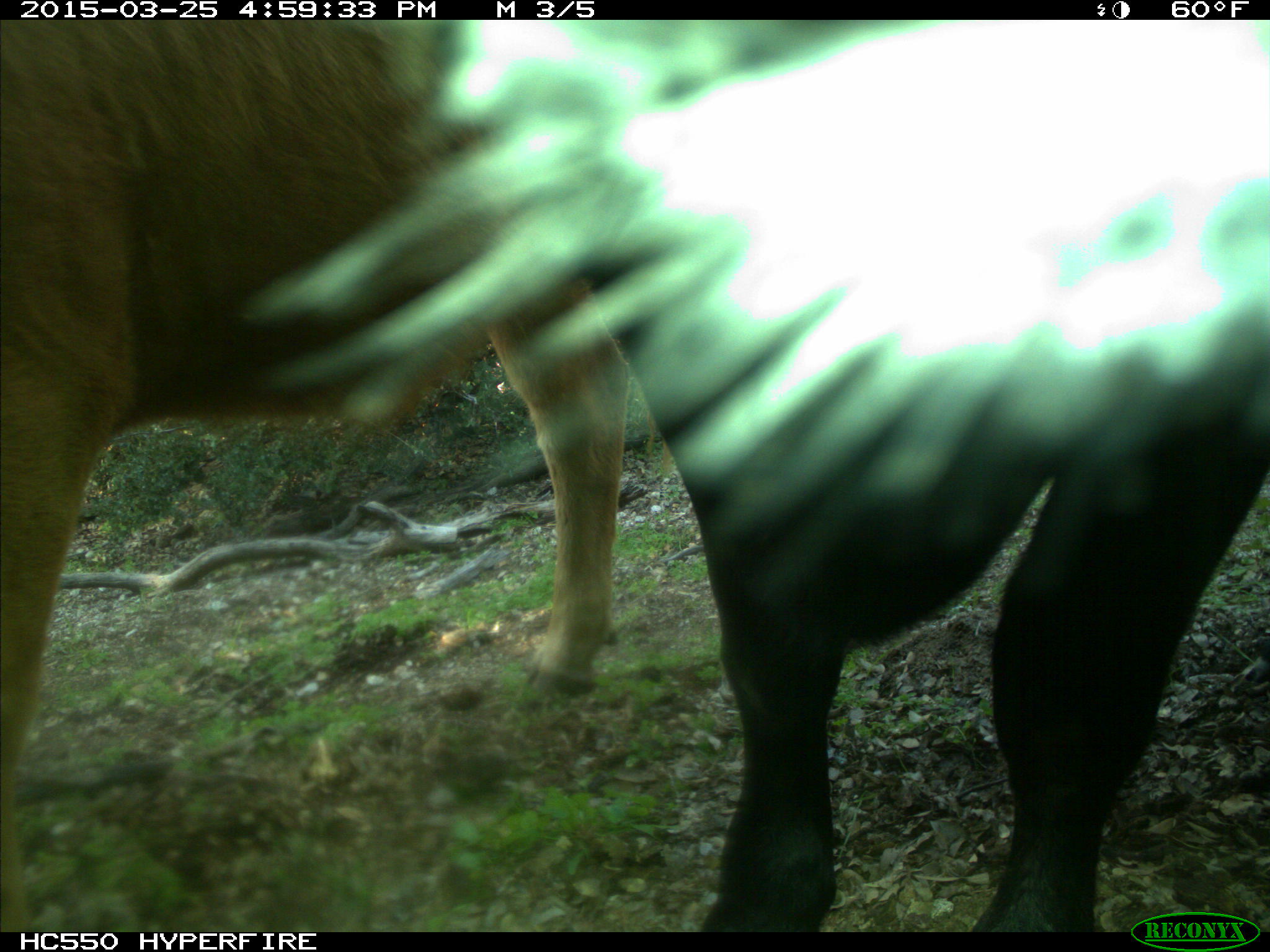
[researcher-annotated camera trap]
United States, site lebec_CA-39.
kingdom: Animalia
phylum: Chordata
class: Mammalia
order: Artiodactyla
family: Bovidae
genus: Bos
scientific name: Bos taurus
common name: domestic cow